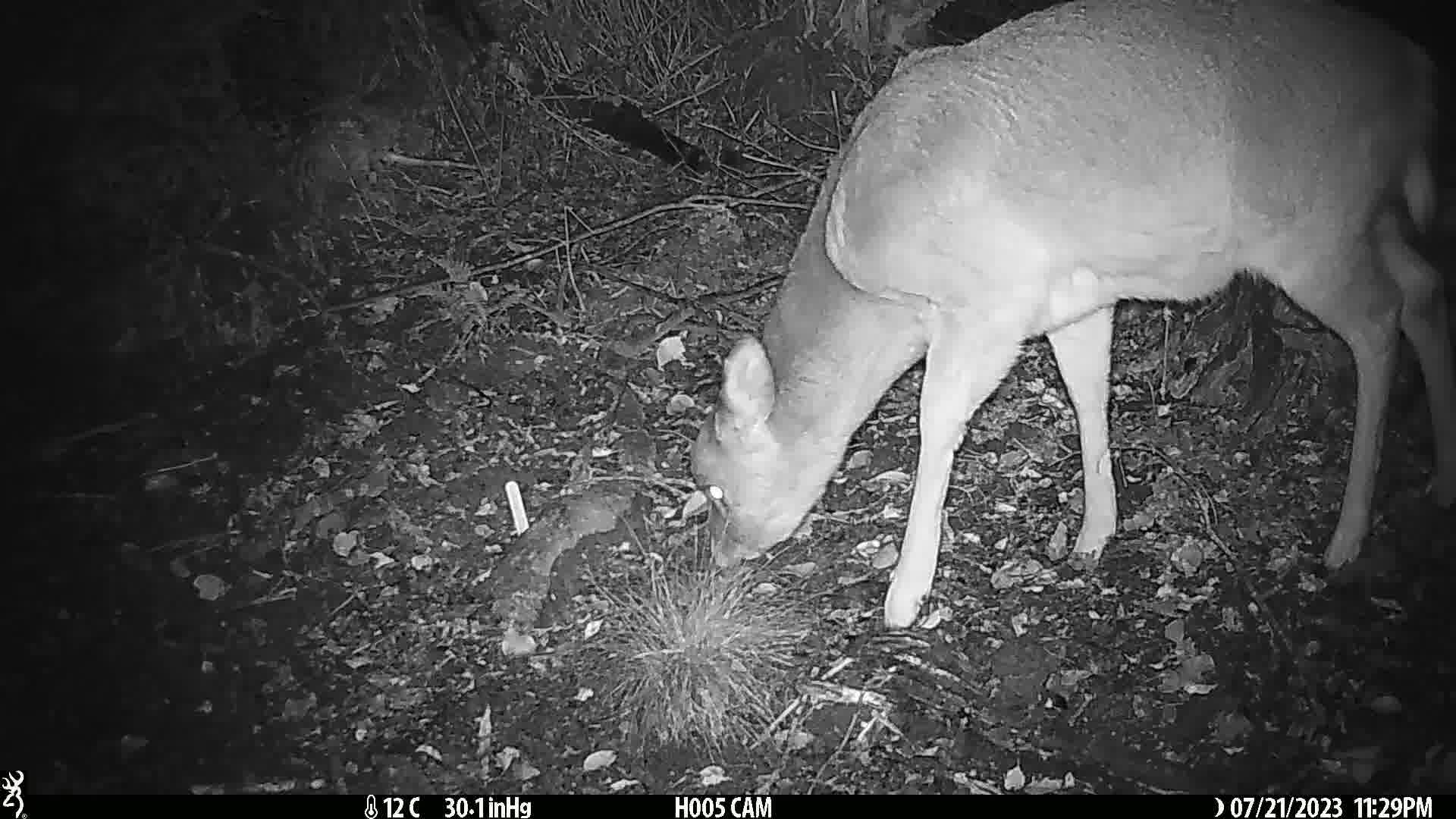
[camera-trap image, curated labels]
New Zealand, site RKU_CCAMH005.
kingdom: Animalia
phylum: Chordata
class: Mammalia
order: Artiodactyla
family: Cervidae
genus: Odocoileus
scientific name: Odocoileus virginianus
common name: white-tailed deer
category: white tailed deer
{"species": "white tailed deer (white-tailed deer) (Odocoileus virginianus)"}